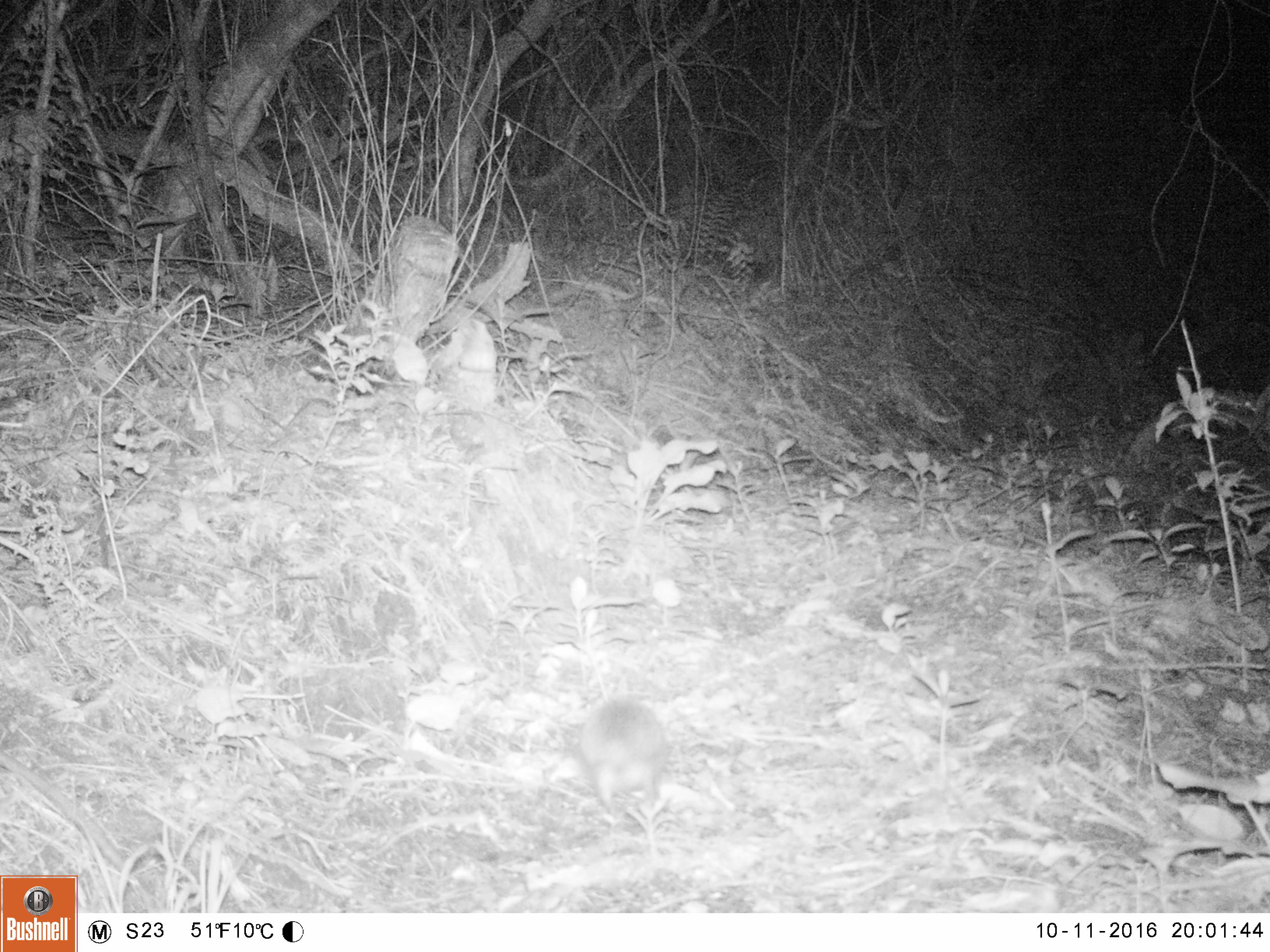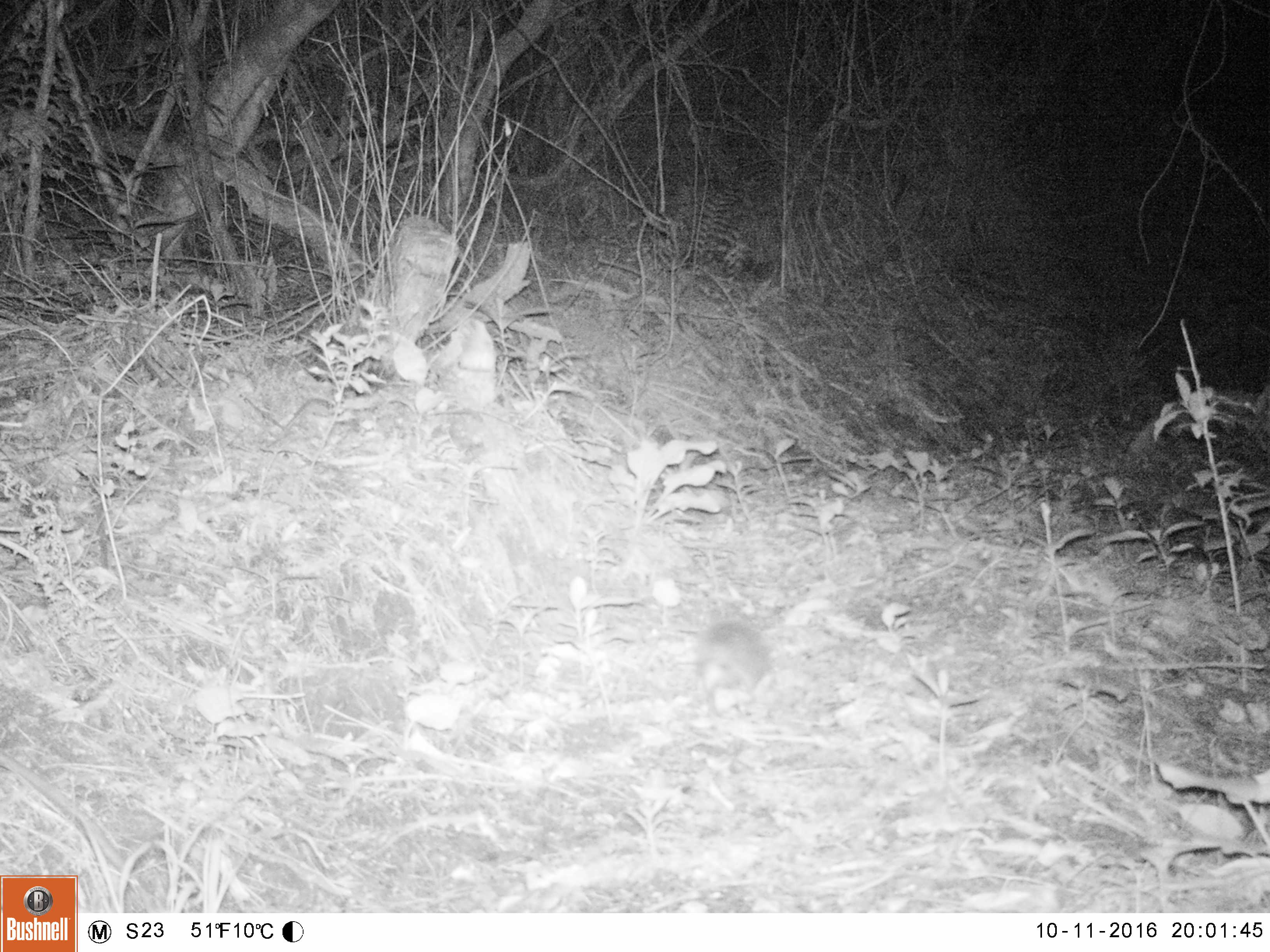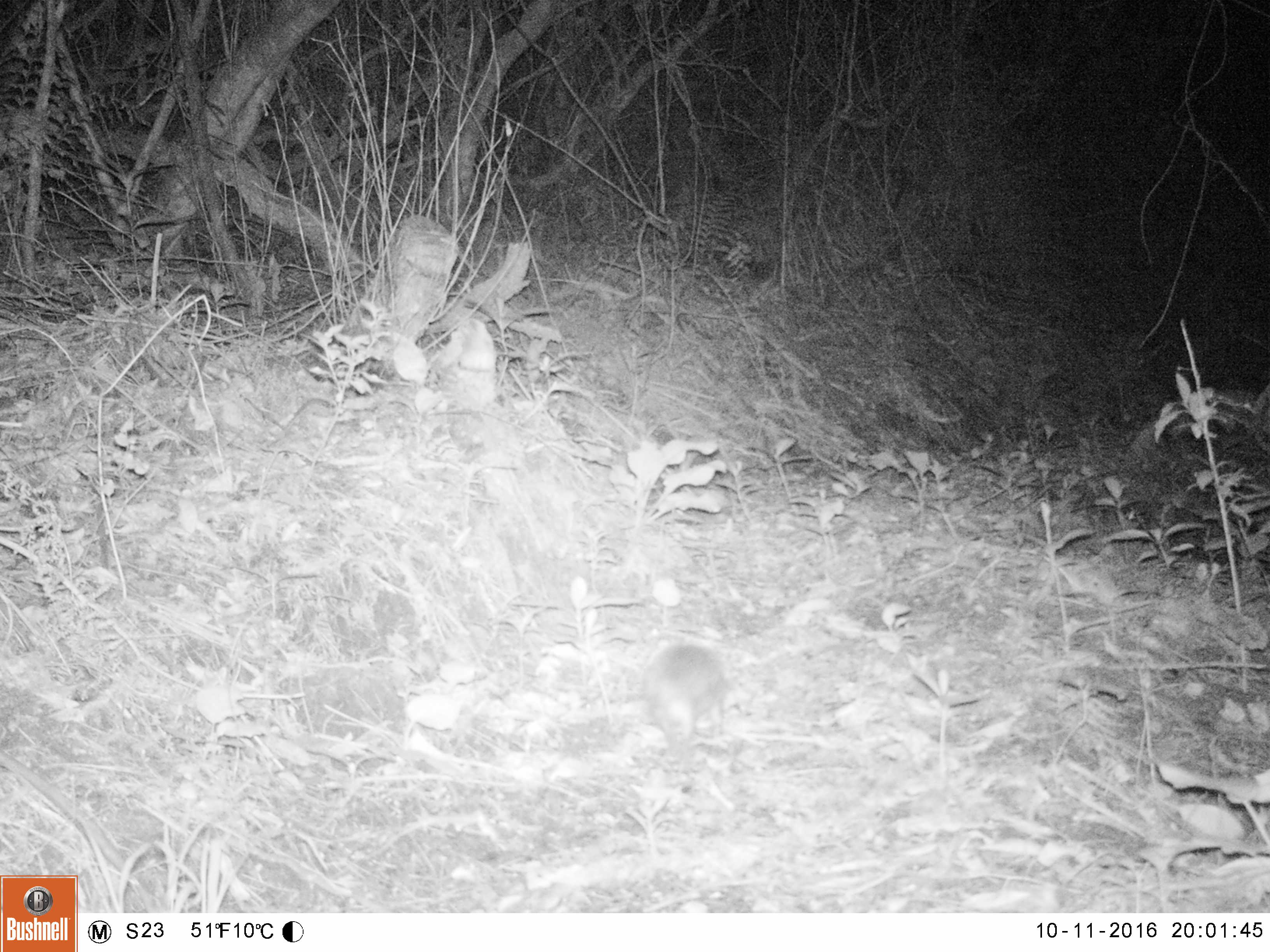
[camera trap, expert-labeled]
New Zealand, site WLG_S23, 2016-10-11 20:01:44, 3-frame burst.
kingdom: Animalia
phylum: Chordata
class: Mammalia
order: Eulipotyphla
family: Erinaceidae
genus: Erinaceus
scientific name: Erinaceus europaeus europaeus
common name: european hedgehog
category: hedgehog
Hedgehog (european hedgehog) (Erinaceus europaeus europaeus).